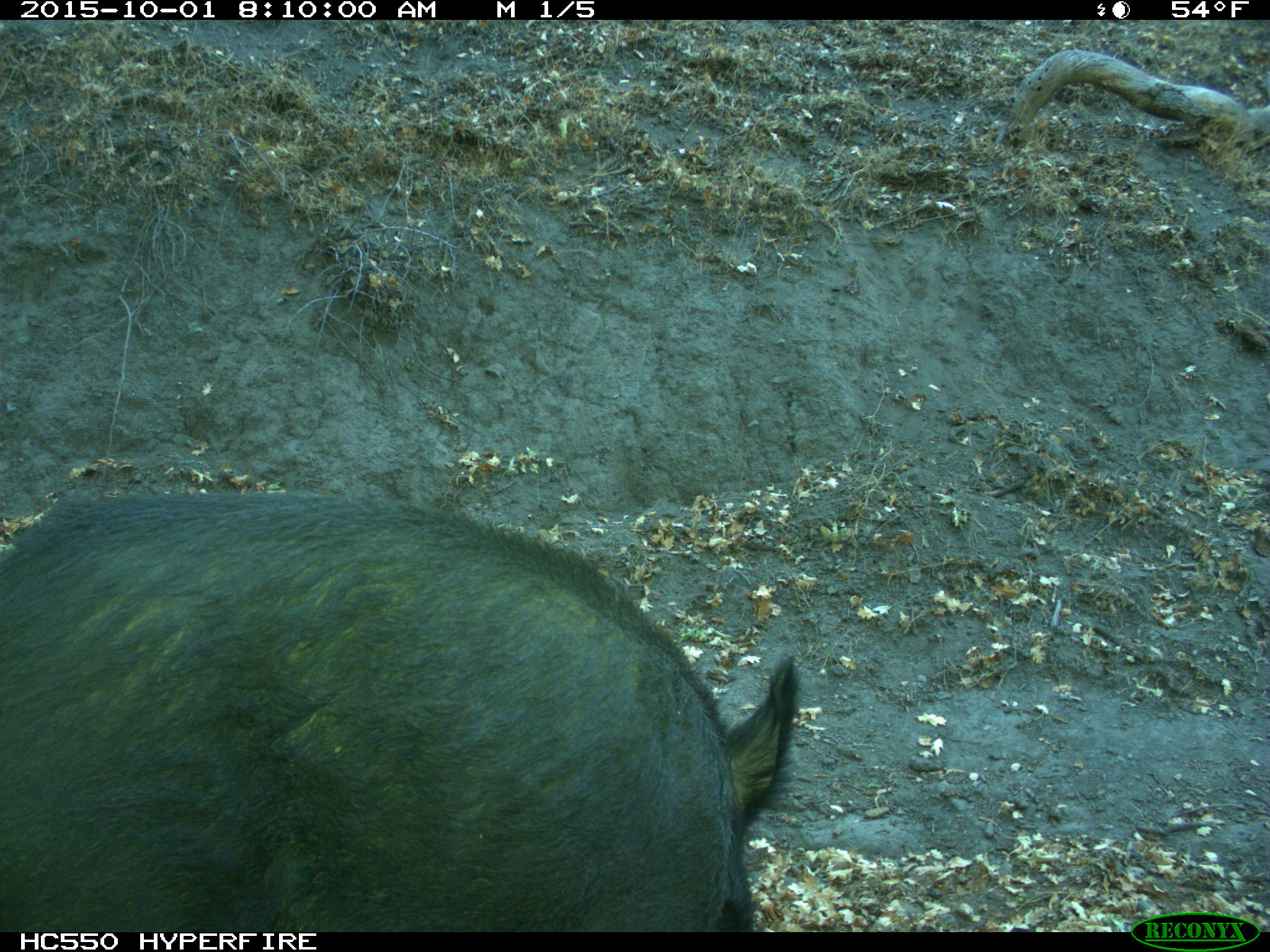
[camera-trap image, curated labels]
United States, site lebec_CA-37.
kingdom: Animalia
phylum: Chordata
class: Mammalia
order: Artiodactyla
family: Suidae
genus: Sus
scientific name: Sus scrofa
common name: wild boar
Sus scrofa (wild boar).